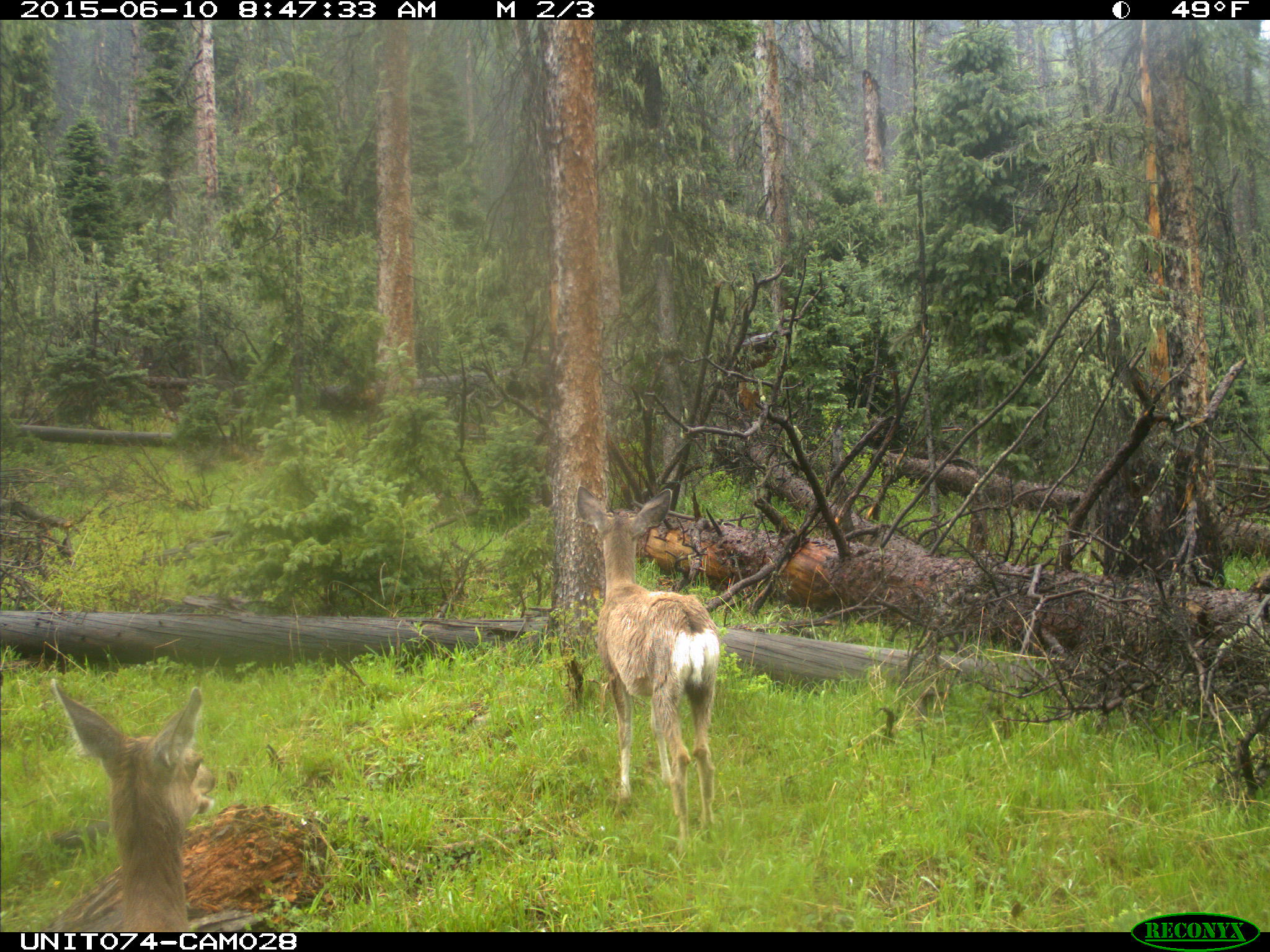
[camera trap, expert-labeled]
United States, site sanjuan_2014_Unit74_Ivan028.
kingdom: Animalia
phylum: Chordata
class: Mammalia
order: Artiodactyla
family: Cervidae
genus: Odocoileus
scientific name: Odocoileus hemionus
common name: mule deer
Odocoileus hemionus (mule deer).